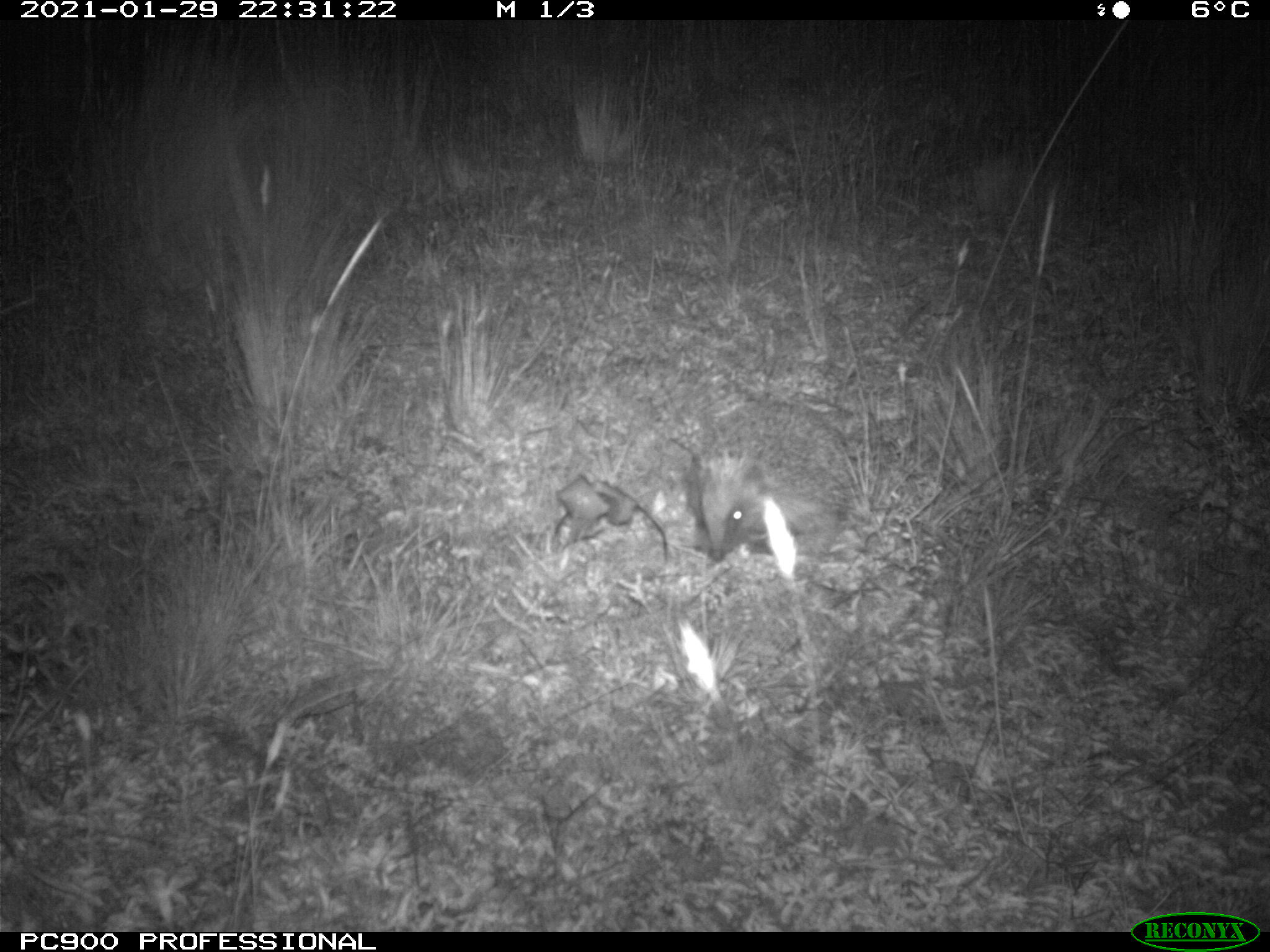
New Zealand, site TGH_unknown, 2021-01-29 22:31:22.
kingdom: Animalia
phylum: Chordata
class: Mammalia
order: Eulipotyphla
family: Erinaceidae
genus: Erinaceus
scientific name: Erinaceus europaeus europaeus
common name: european hedgehog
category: hedgehog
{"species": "hedgehog (european hedgehog) (Erinaceus europaeus europaeus)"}